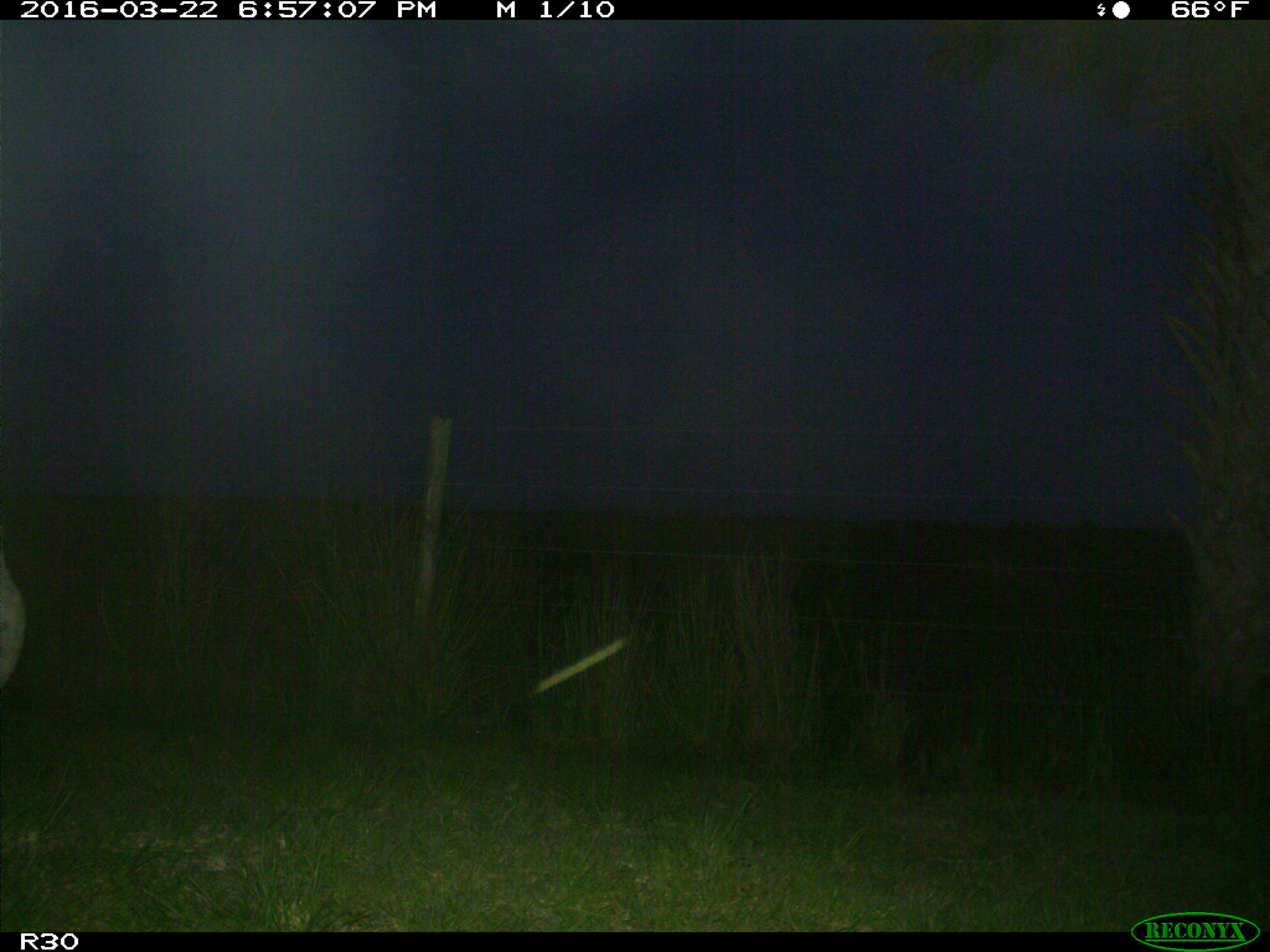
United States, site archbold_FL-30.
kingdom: Animalia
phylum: Chordata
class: Mammalia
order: Artiodactyla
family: Bovidae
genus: Bos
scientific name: Bos taurus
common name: domestic cow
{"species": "Bos taurus (domestic cow)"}